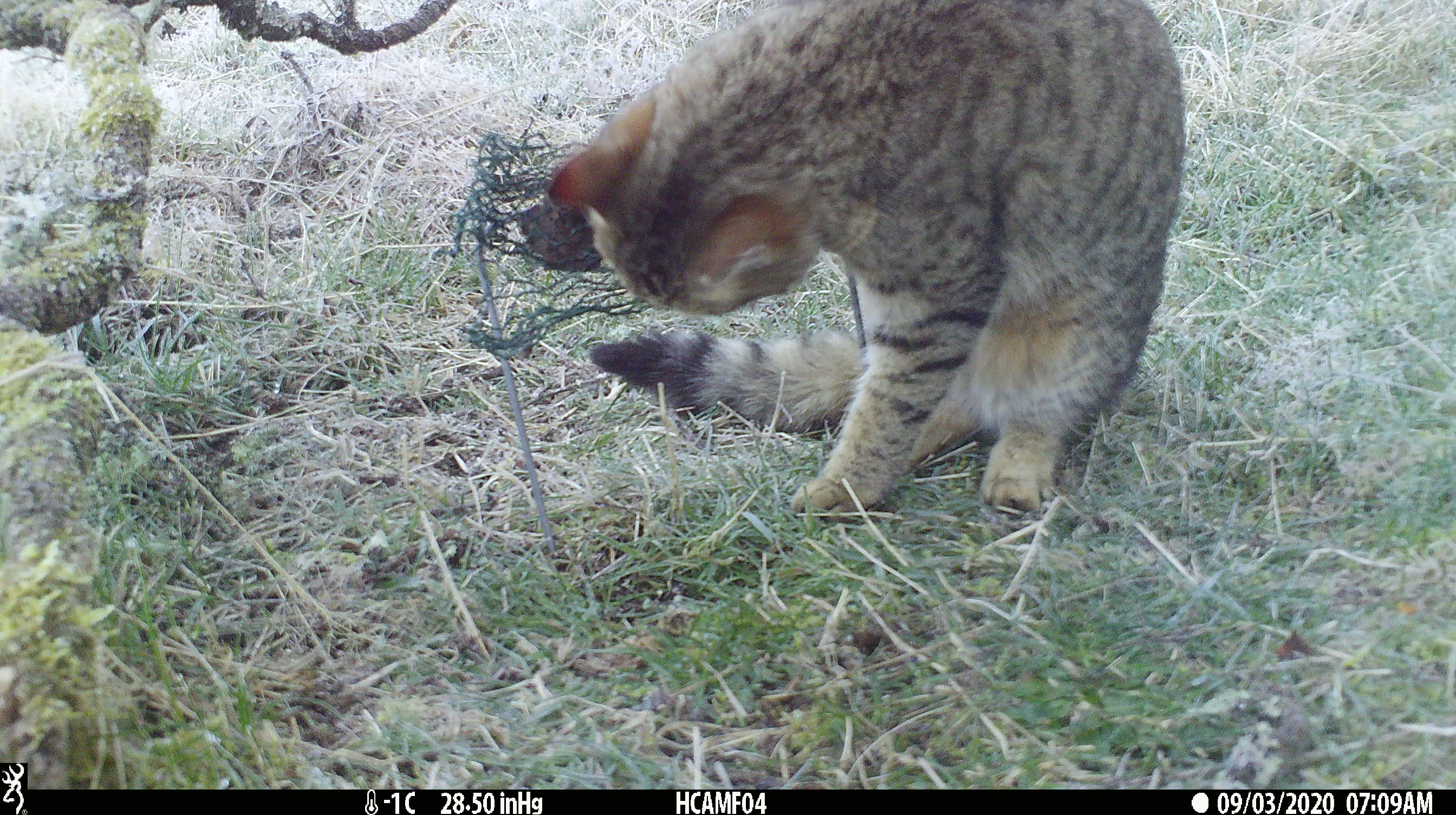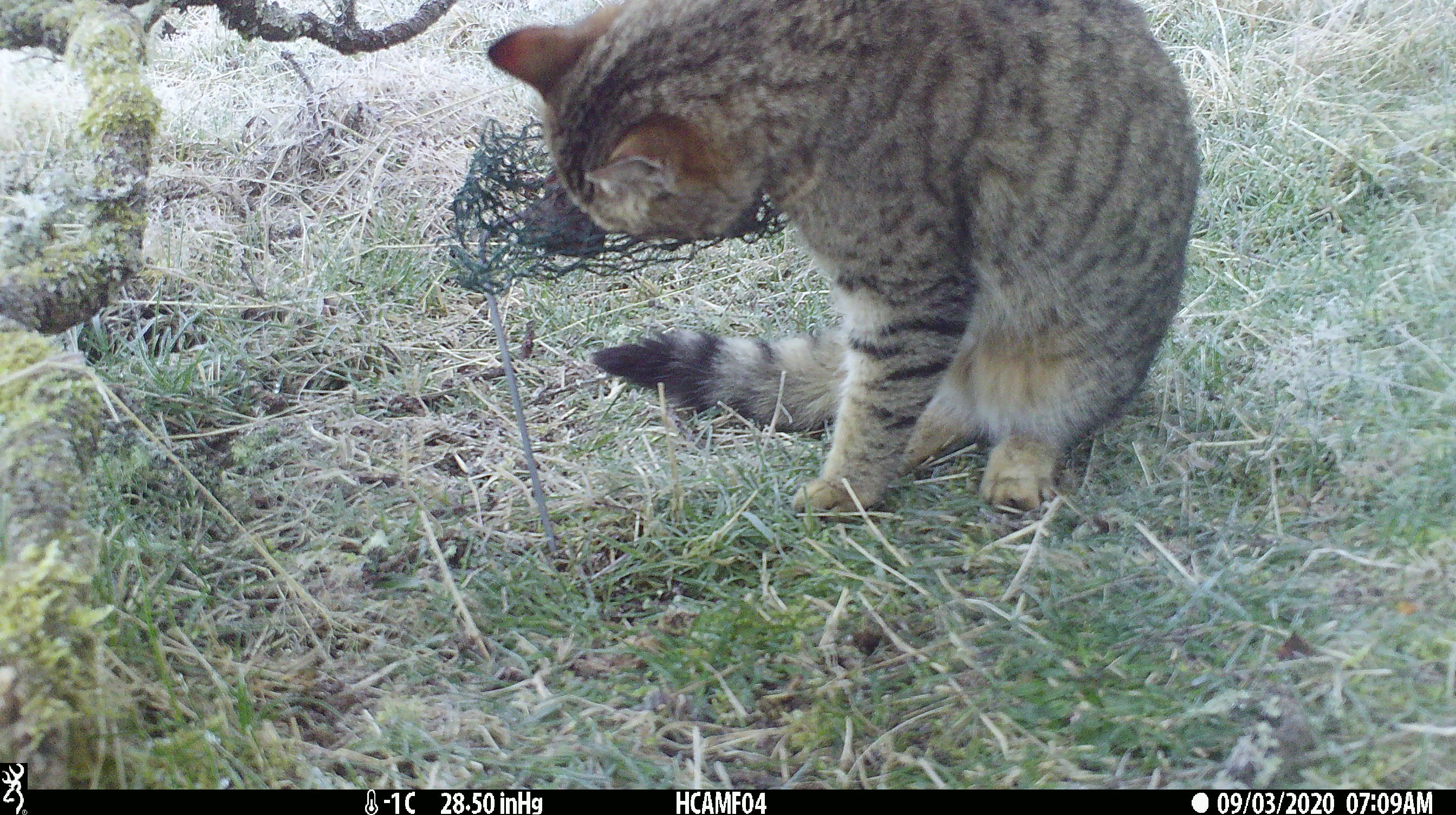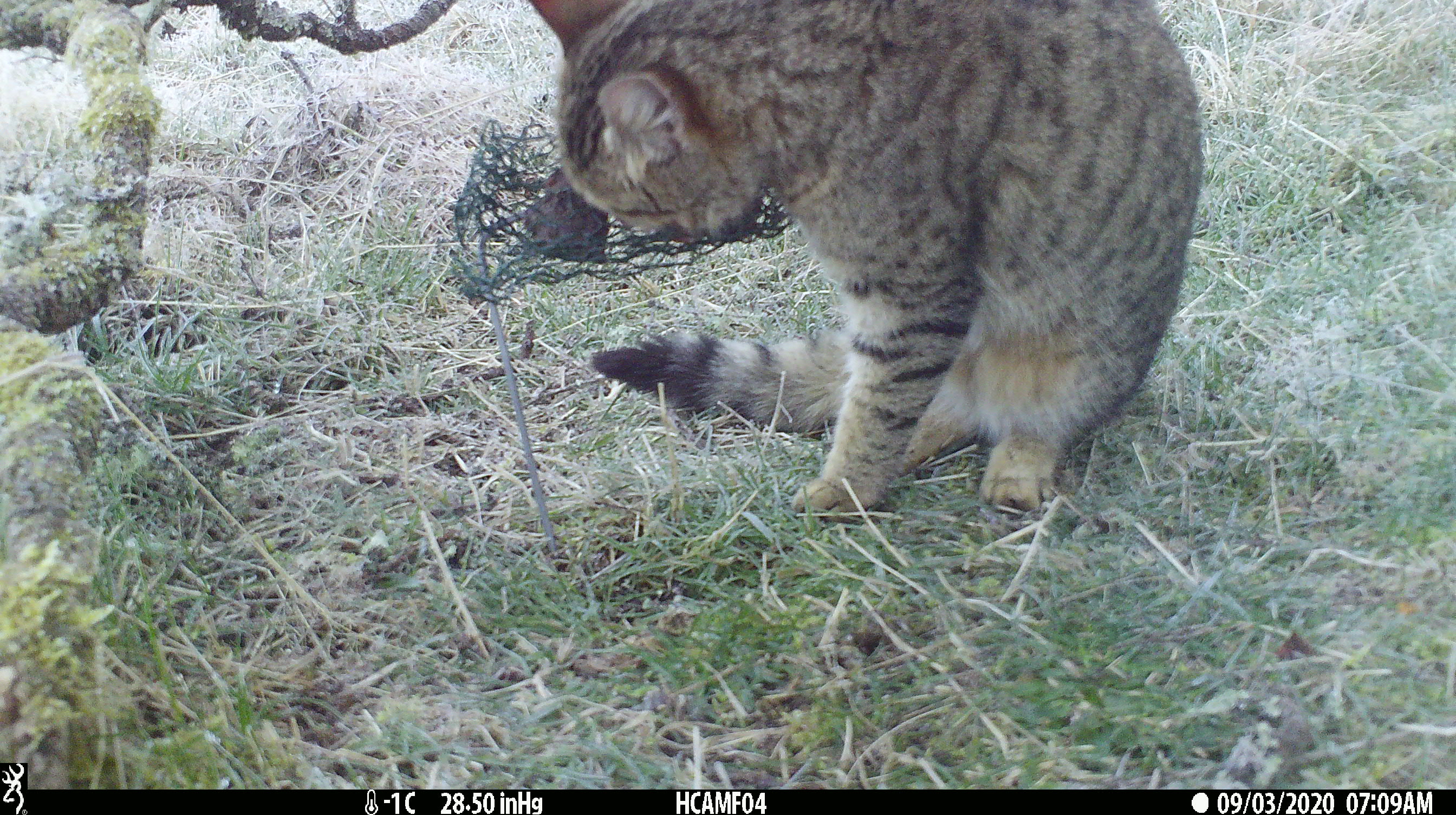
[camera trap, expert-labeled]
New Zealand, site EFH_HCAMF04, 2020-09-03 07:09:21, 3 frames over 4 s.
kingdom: Animalia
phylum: Chordata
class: Mammalia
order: Carnivora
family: Felidae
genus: Felis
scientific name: Felis catus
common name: domestic cat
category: cat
Cat (domestic cat) (Felis catus).